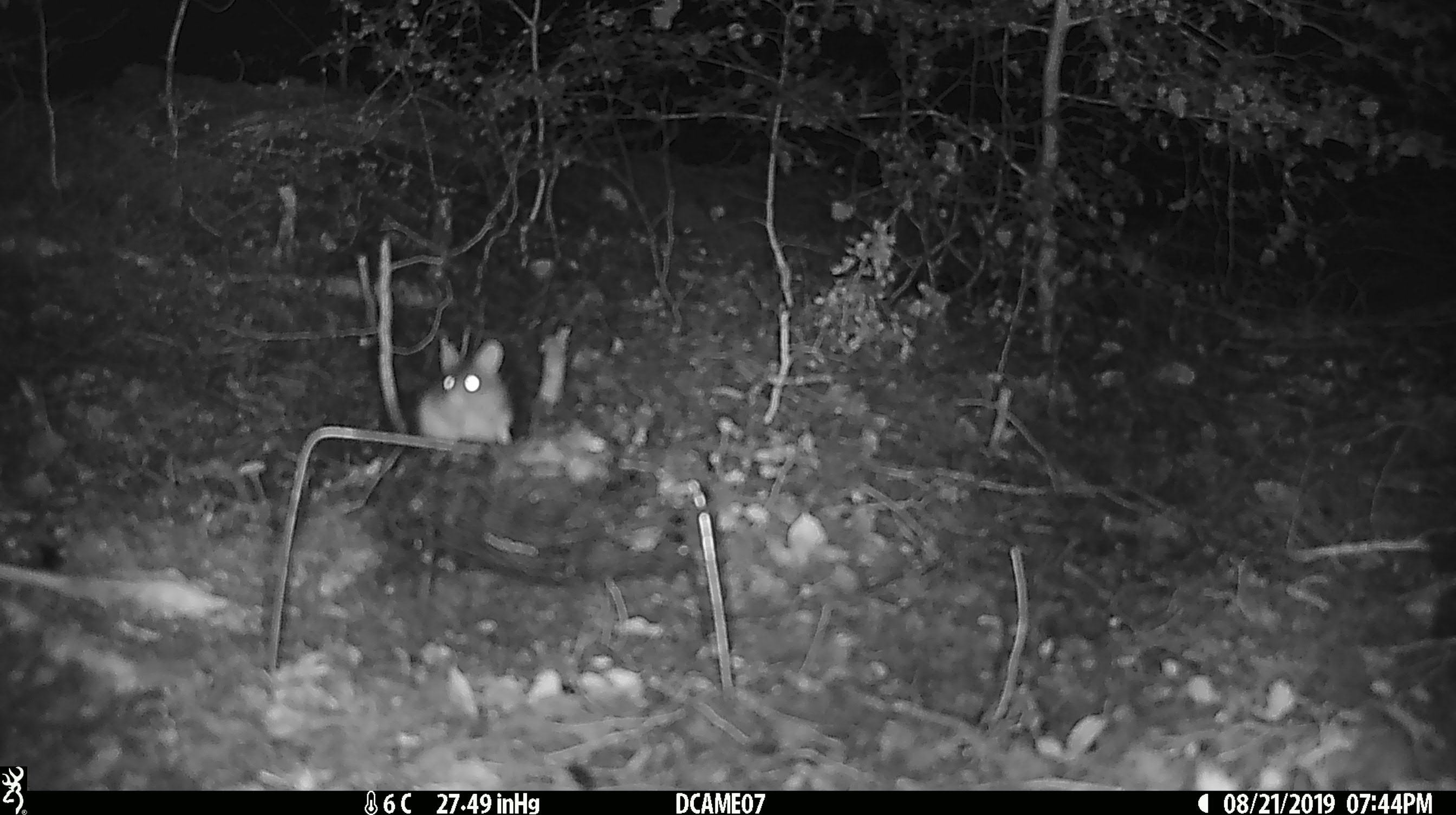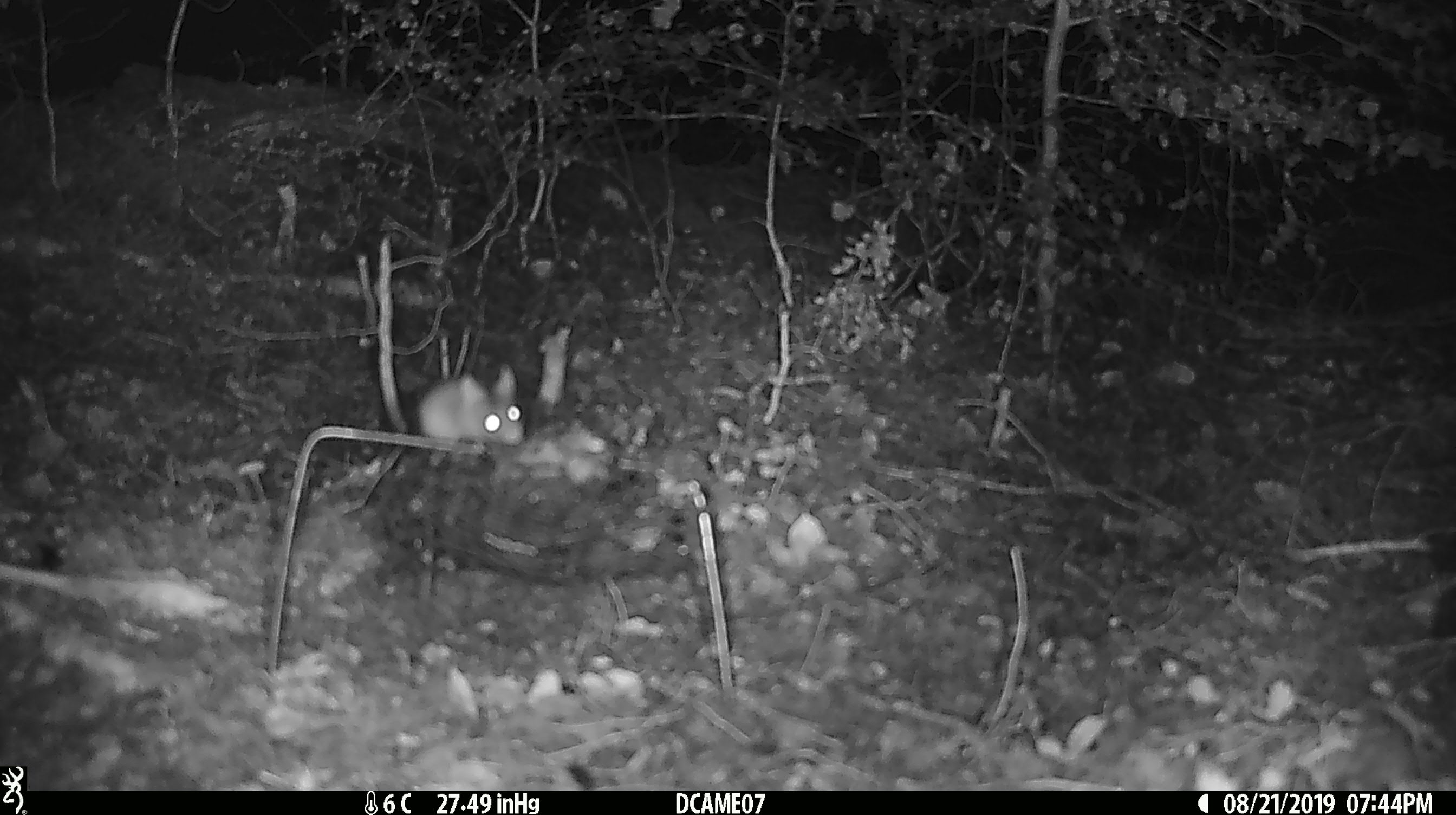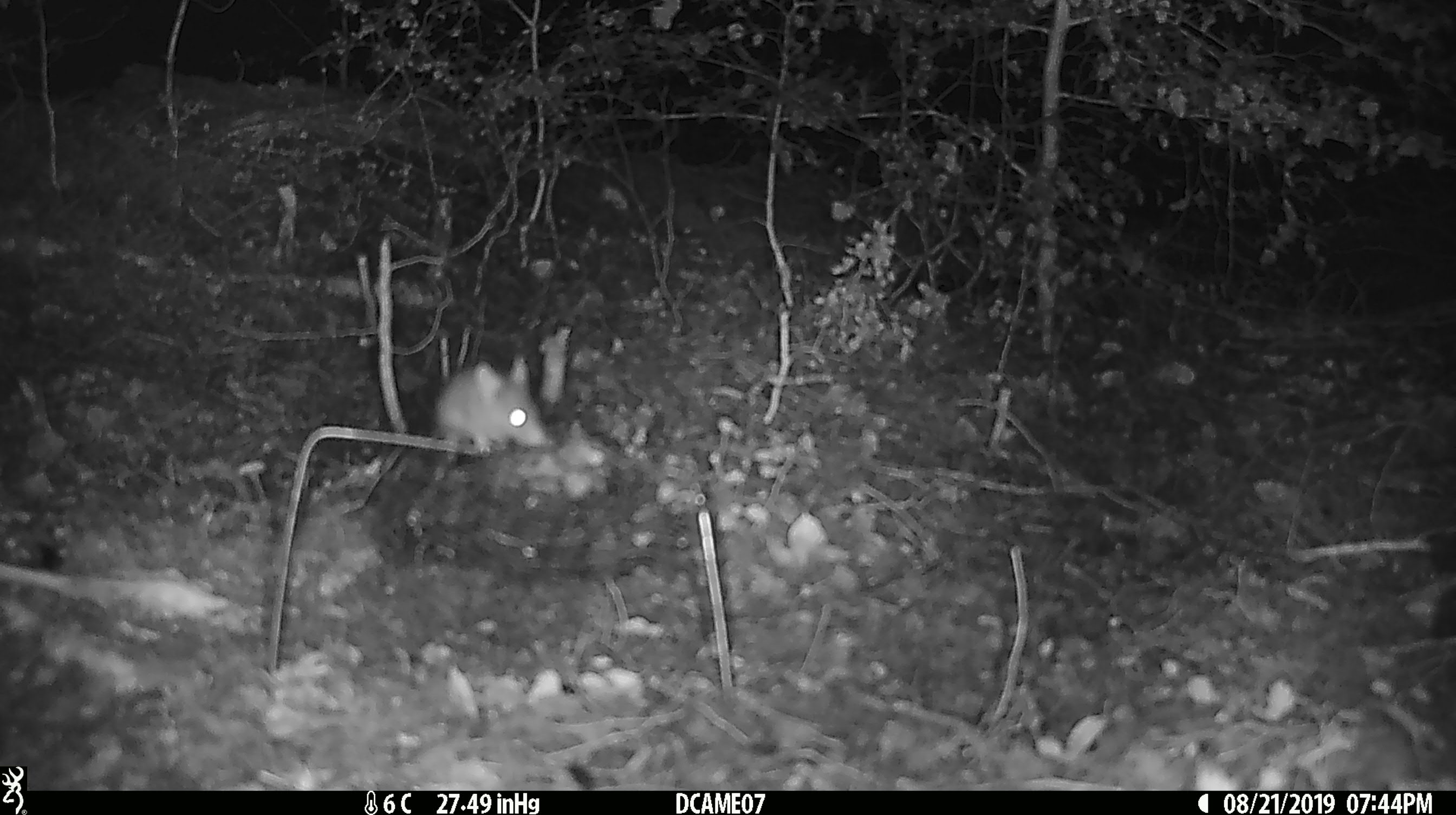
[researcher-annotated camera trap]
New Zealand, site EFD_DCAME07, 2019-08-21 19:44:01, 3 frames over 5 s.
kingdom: Animalia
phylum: Chordata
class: Mammalia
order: Rodentia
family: Muridae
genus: Mus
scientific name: Mus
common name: mouse